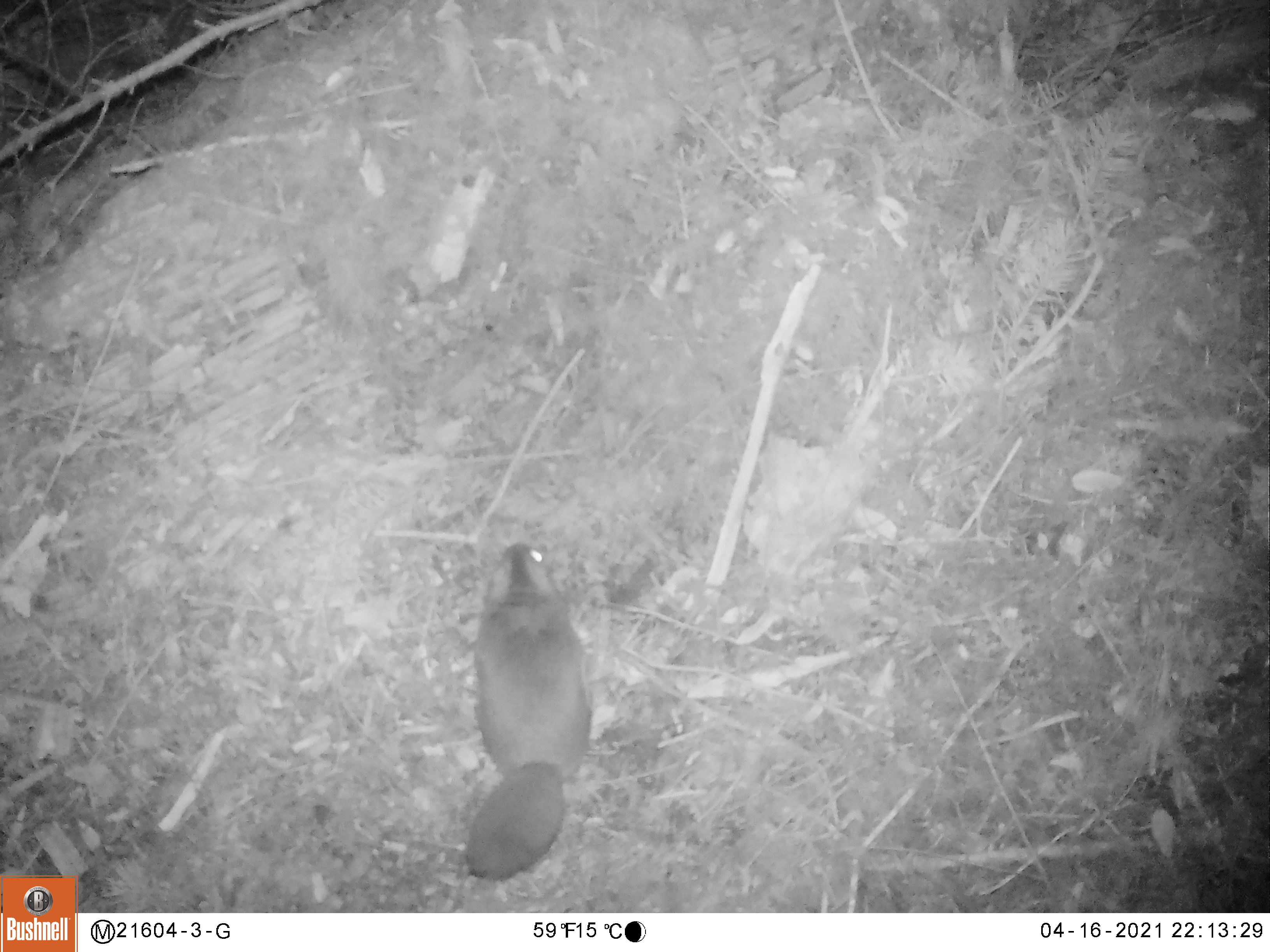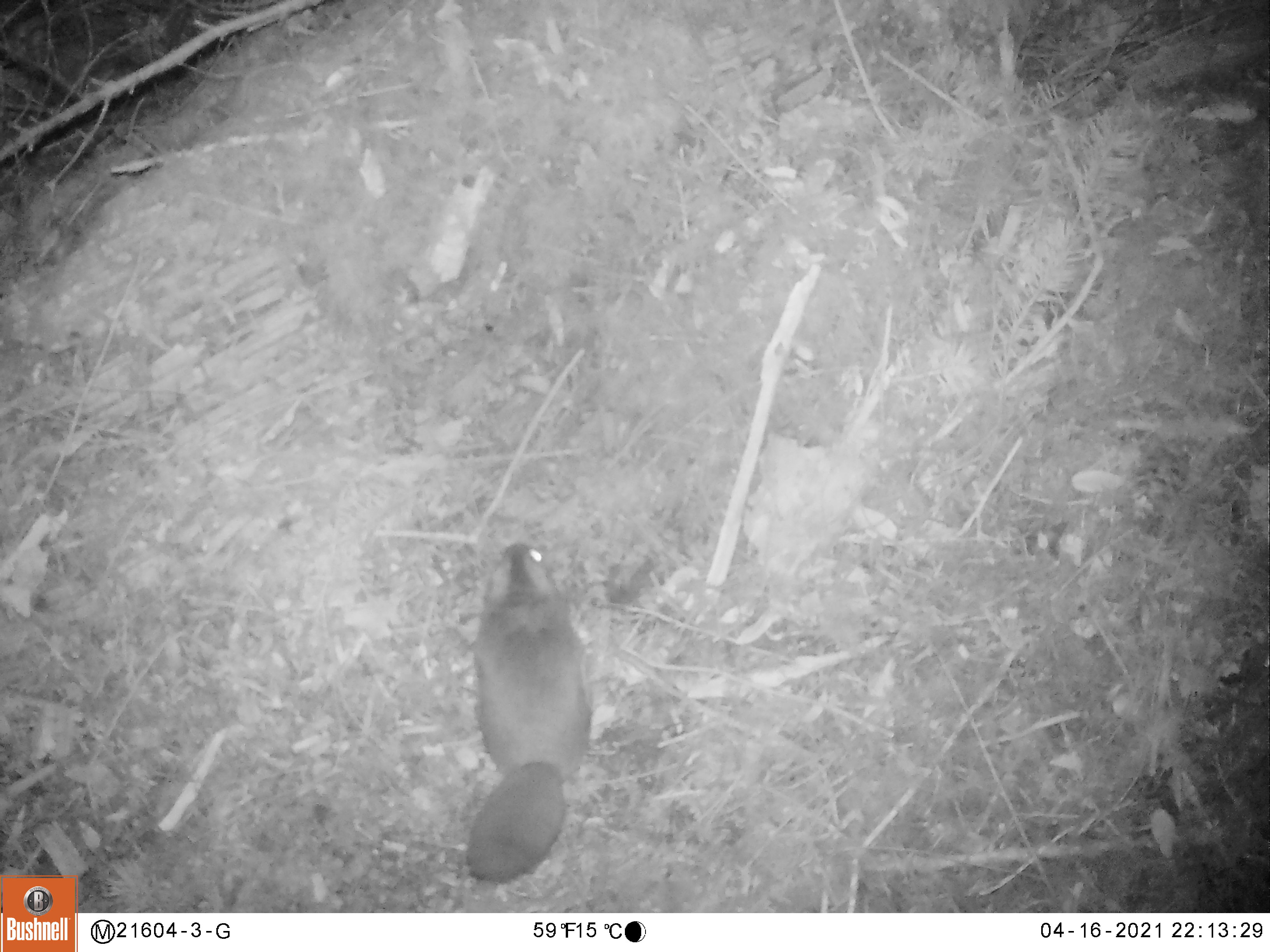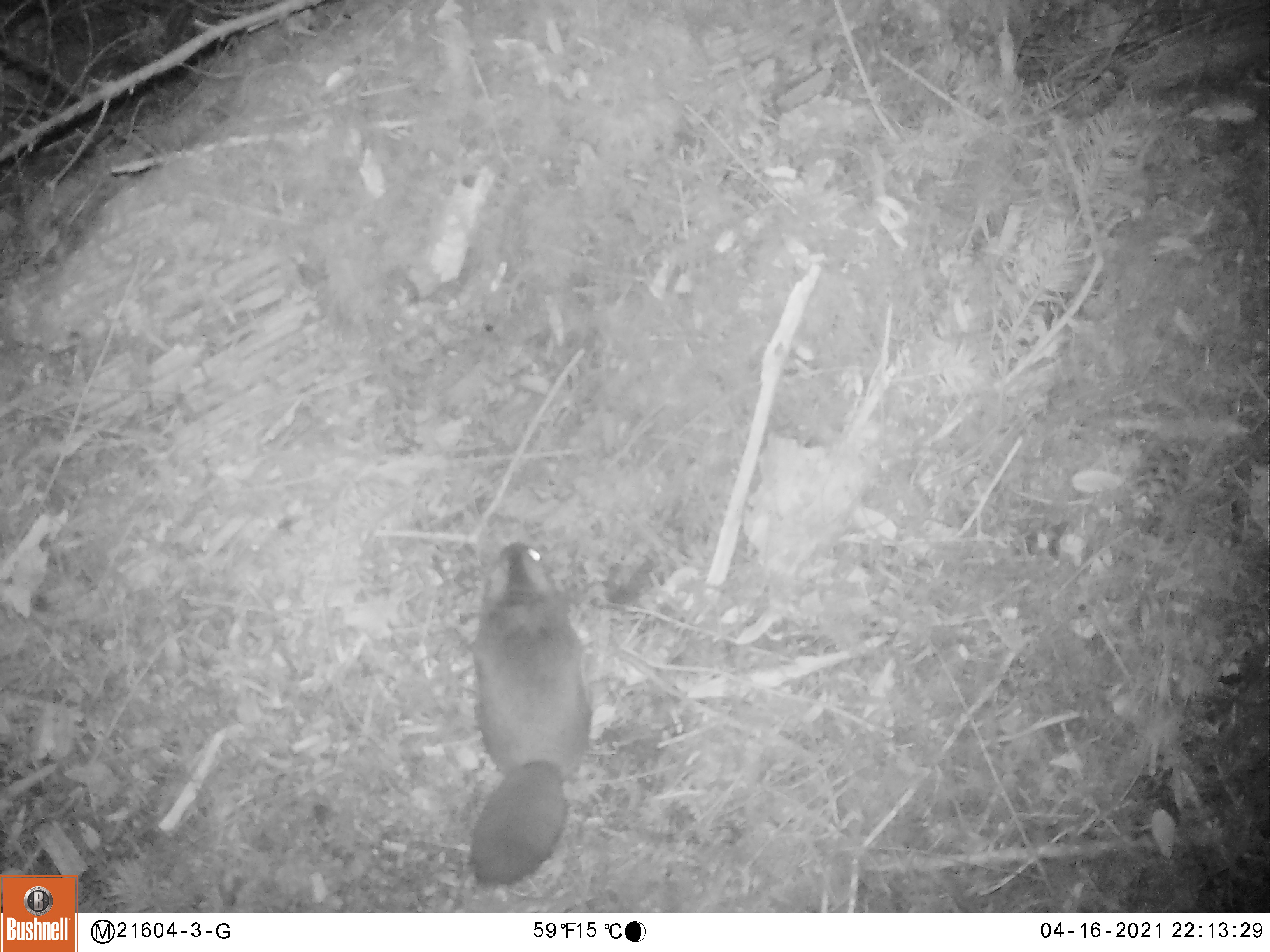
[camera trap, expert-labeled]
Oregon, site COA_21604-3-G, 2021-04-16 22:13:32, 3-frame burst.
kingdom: Animalia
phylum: Chordata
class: Mammalia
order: Rodentia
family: Sciuridae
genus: Glaucomys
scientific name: Glaucomys oregonensis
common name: humboldt's flying squirrel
Humboldt's flying squirrel (Glaucomys oregonensis).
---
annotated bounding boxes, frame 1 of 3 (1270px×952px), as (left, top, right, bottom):
humboldt's flying squirrel: (461, 533, 595, 881)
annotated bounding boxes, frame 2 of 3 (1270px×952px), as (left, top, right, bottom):
humboldt's flying squirrel: (462, 532, 606, 877)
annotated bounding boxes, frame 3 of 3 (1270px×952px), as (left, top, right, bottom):
humboldt's flying squirrel: (466, 538, 595, 883)